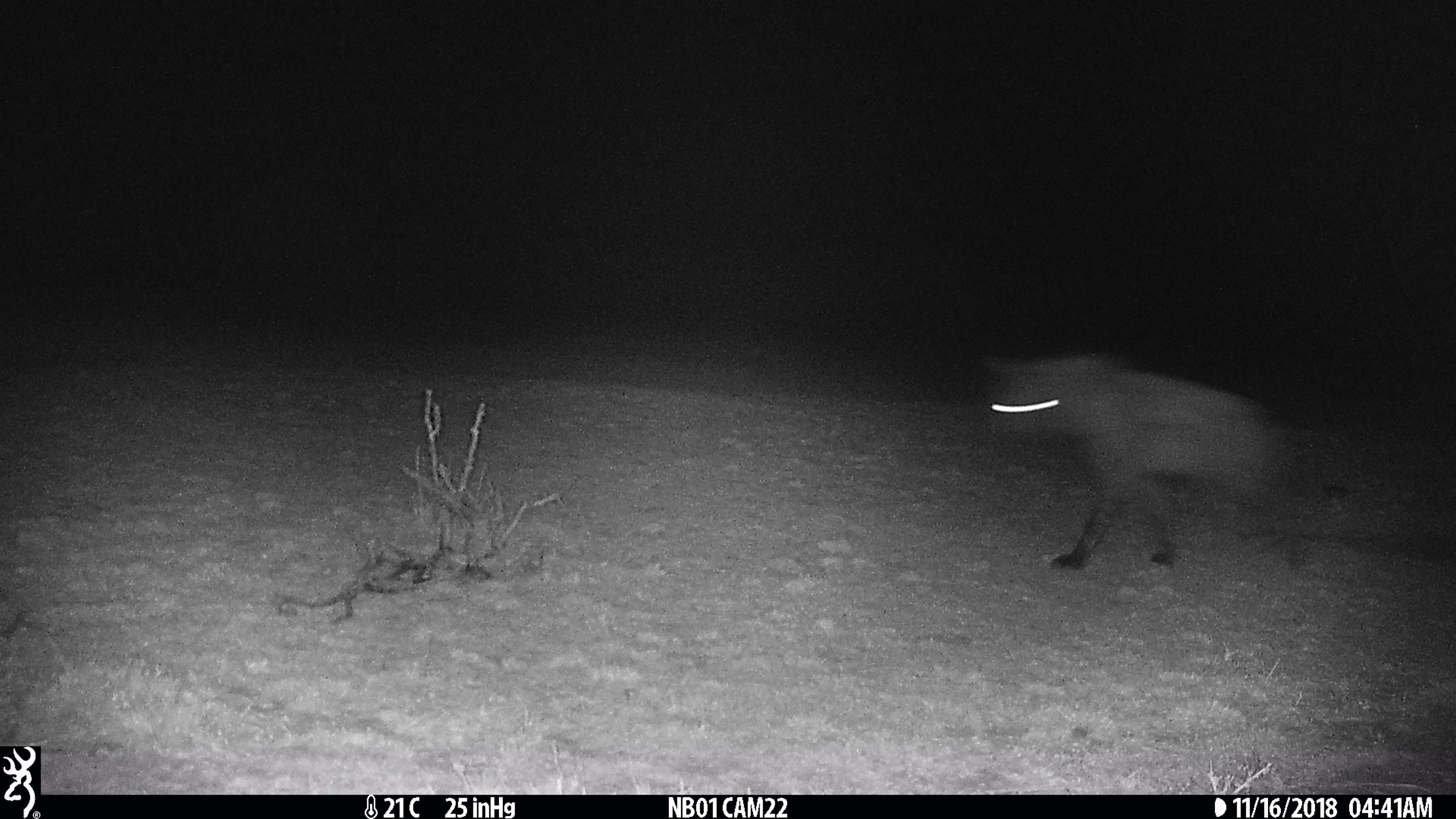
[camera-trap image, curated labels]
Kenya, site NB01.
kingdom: Animalia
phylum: Chordata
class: Mammalia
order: Carnivora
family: Hyaenidae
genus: Crocuta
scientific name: Crocuta crocuta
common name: spotted hyena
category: hyena spotted